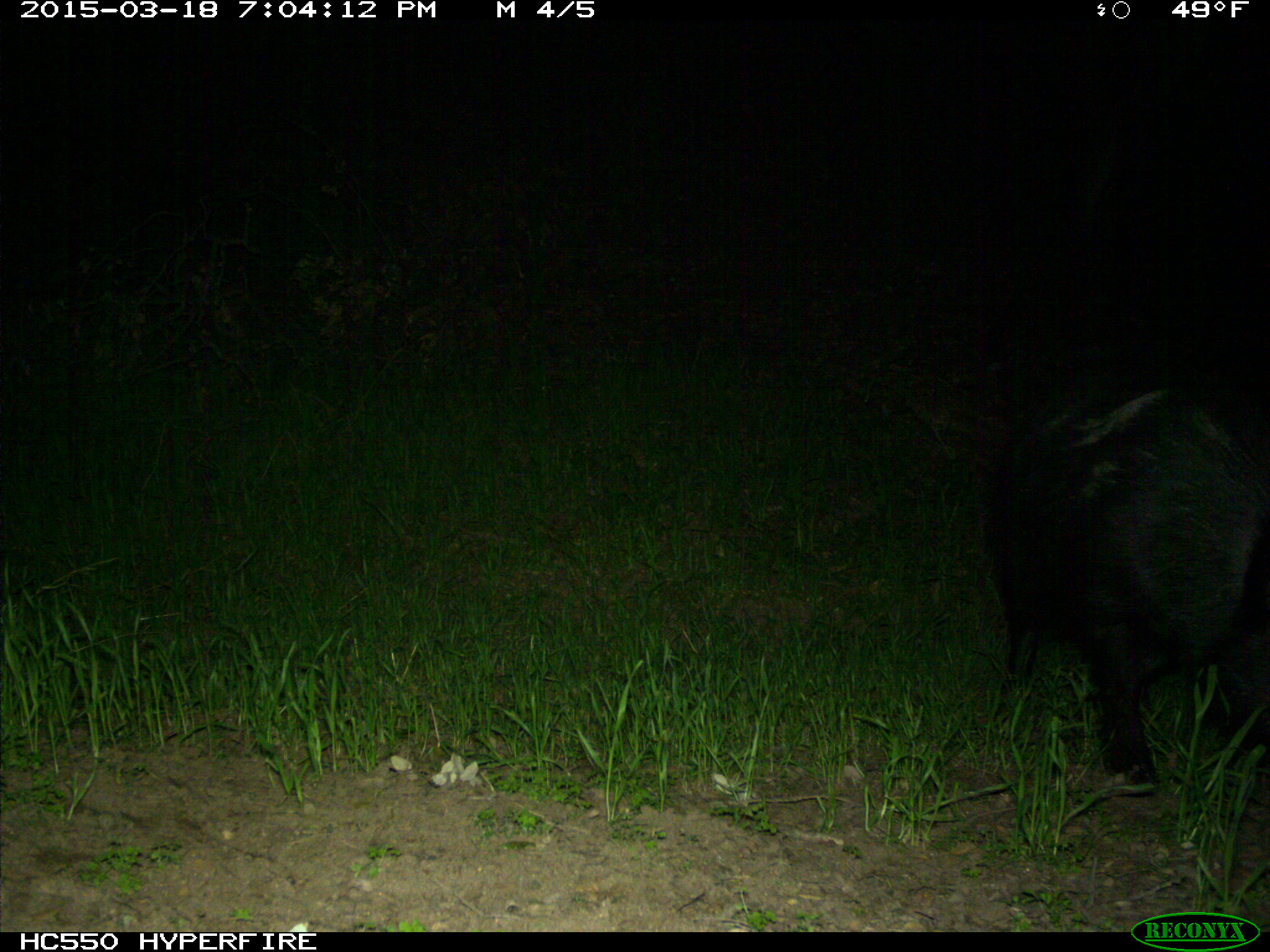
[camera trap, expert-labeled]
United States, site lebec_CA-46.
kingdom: Animalia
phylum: Chordata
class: Mammalia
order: Artiodactyla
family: Suidae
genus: Sus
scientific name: Sus scrofa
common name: wild boar